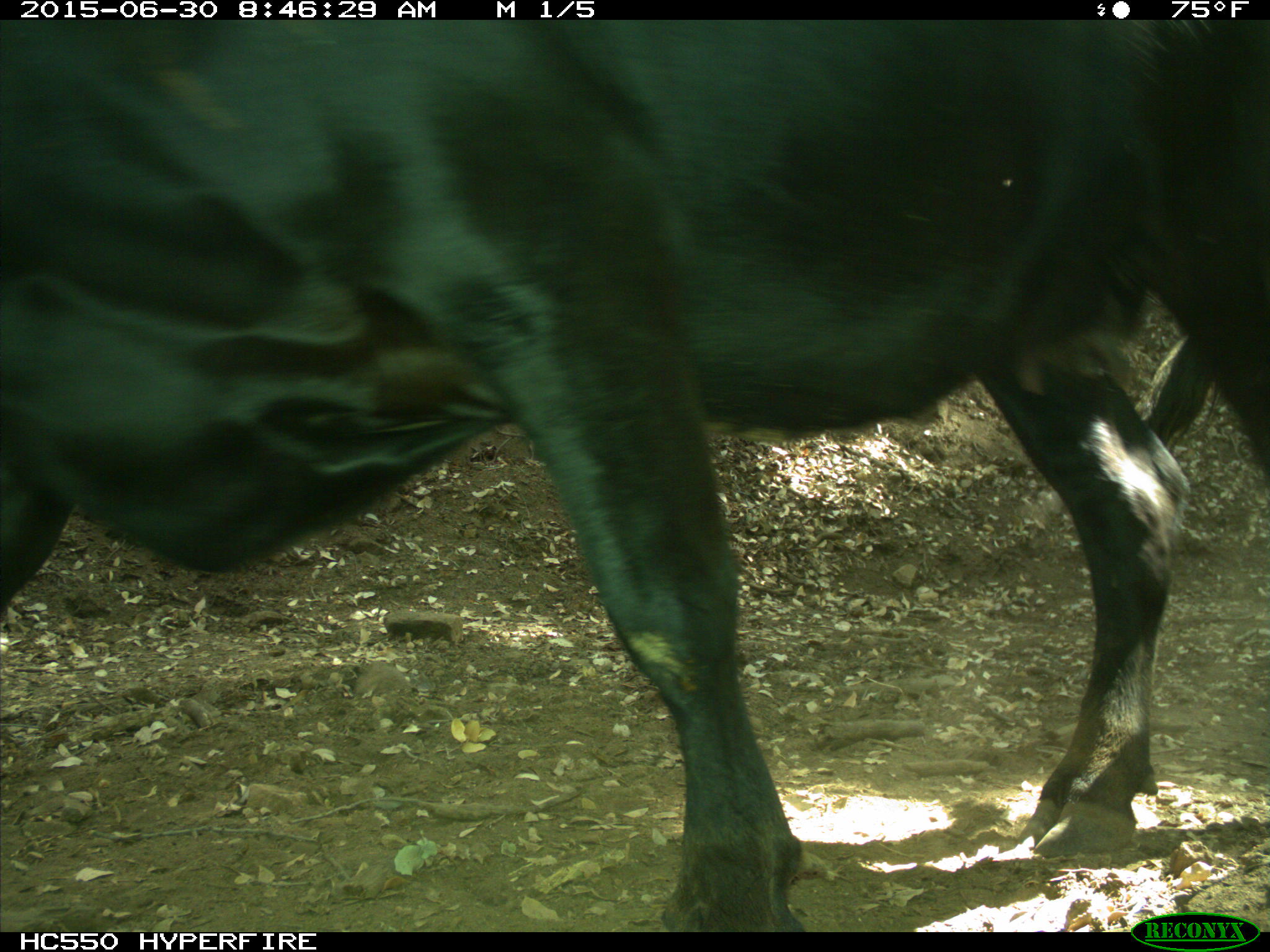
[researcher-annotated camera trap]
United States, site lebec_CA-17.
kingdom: Animalia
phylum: Chordata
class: Mammalia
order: Artiodactyla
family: Bovidae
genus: Bos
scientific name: Bos taurus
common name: domestic cow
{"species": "Bos taurus (domestic cow)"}